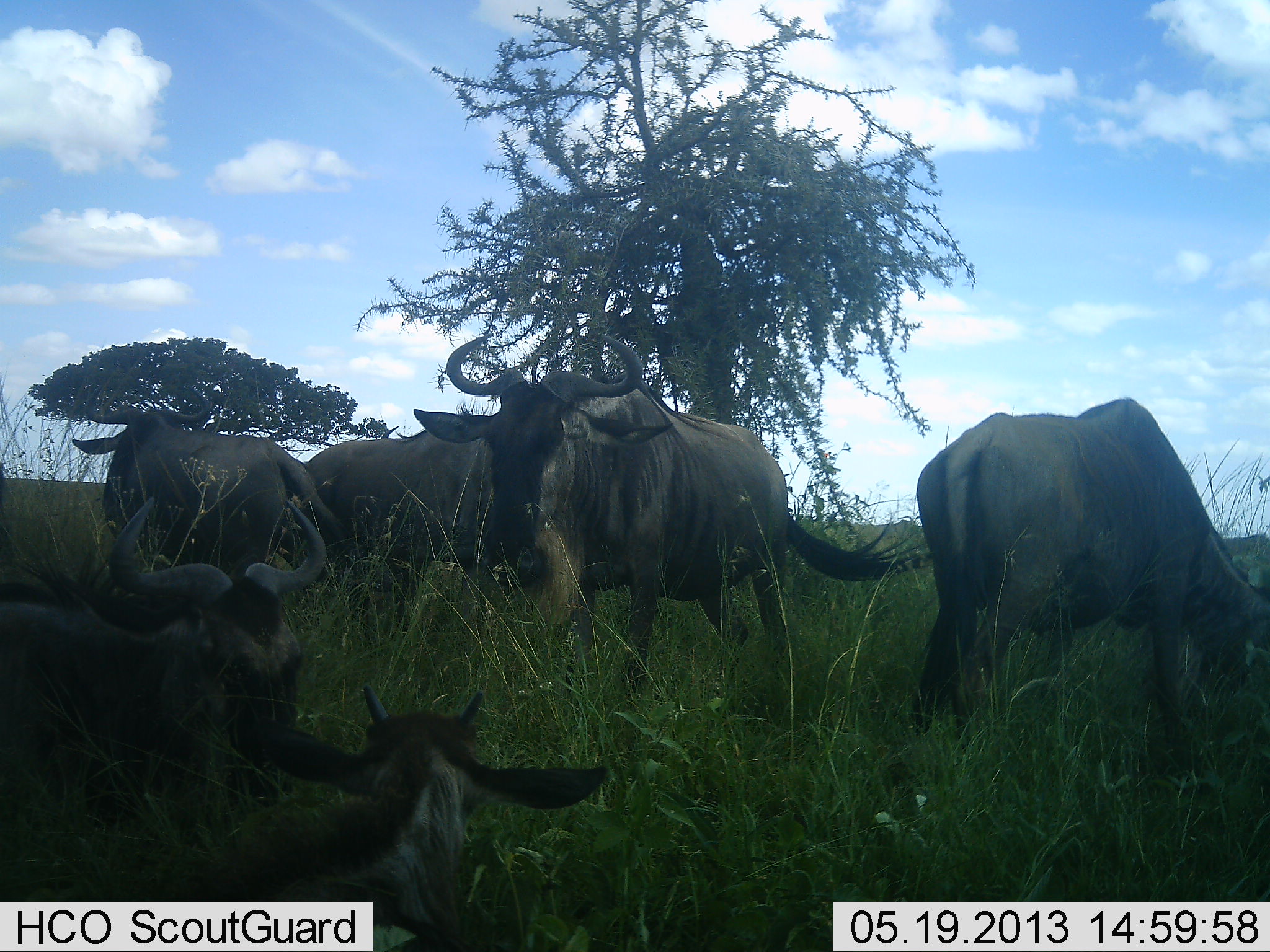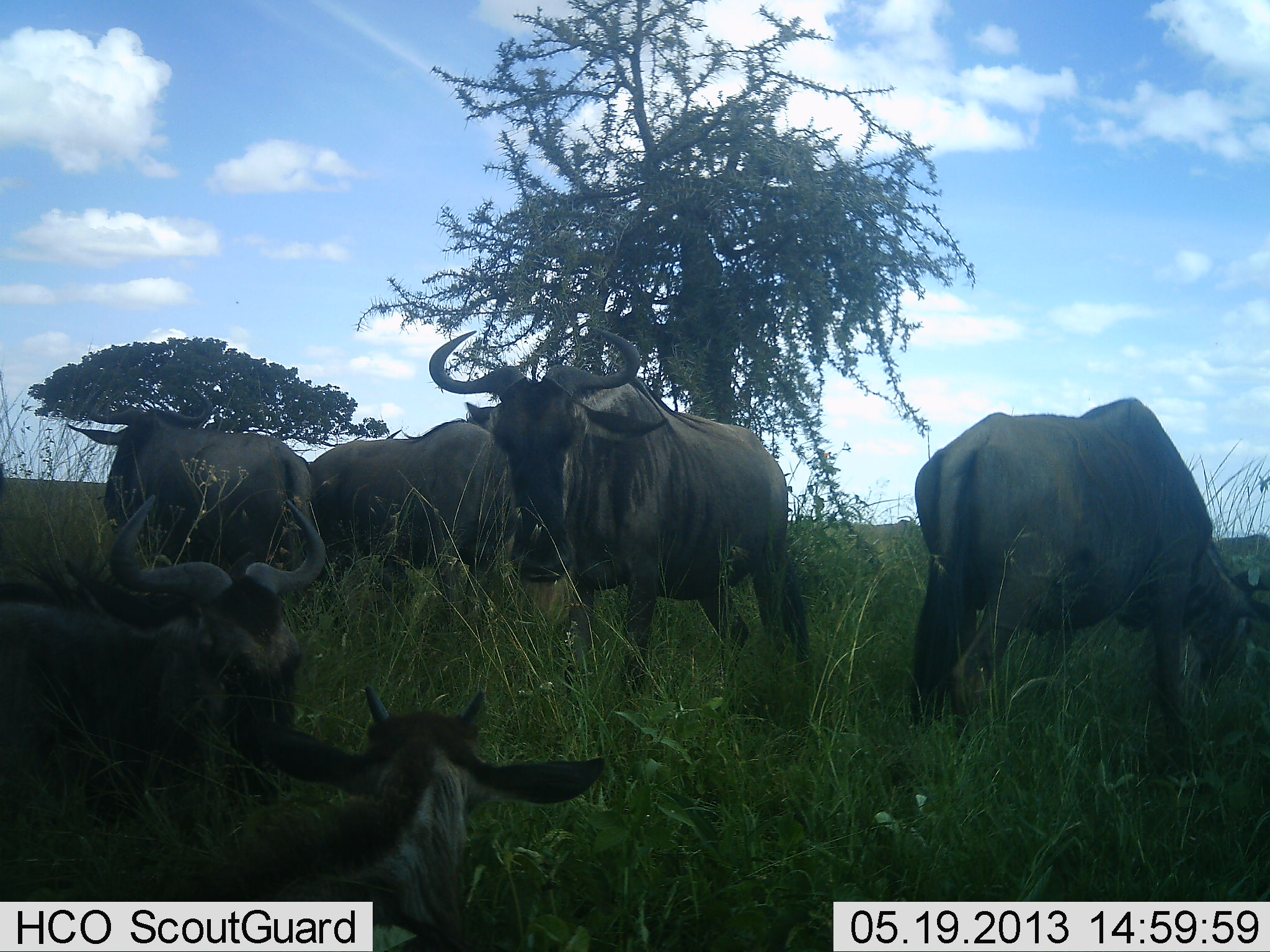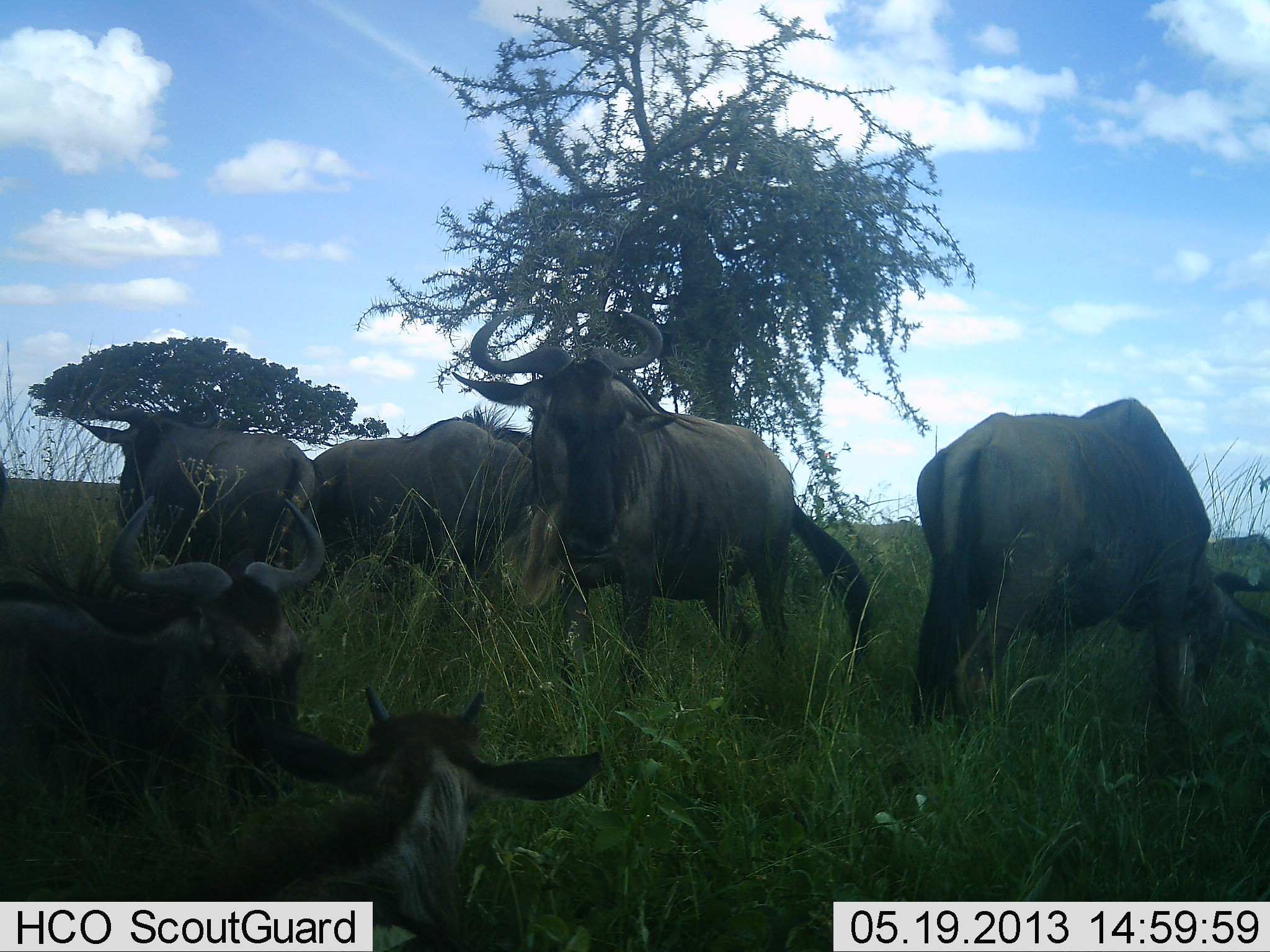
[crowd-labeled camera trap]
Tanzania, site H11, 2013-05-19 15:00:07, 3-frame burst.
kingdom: Animalia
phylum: Chordata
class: Mammalia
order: Artiodactyla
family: Bovidae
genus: Connochaetes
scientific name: Connochaetes taurinus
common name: blue wildebeest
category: wildebeest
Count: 6.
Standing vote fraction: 85%.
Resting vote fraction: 92%.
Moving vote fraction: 8%.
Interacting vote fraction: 8%.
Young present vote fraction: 15%.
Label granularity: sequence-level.